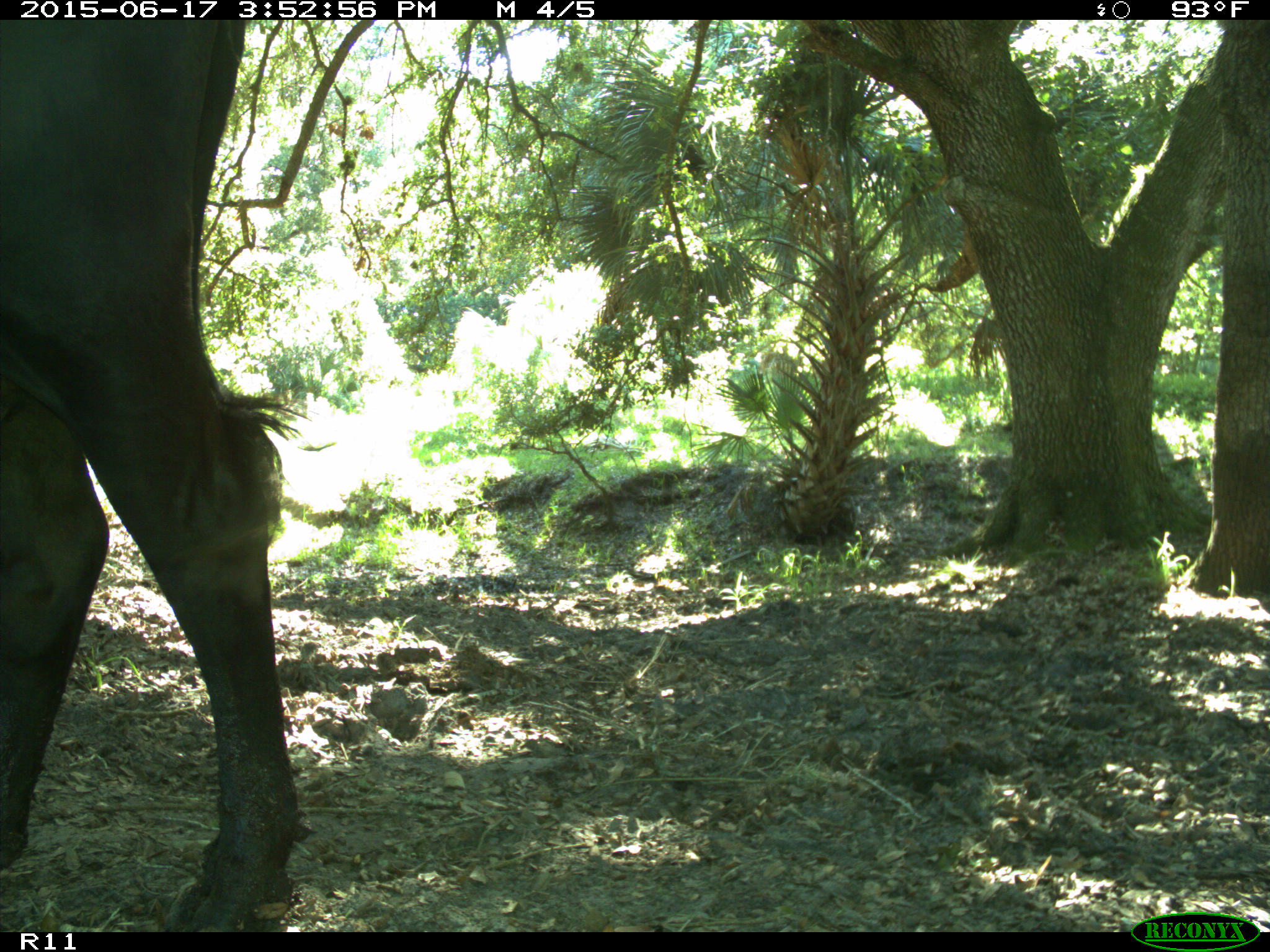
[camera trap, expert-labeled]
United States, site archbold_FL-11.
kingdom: Animalia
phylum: Chordata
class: Mammalia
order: Artiodactyla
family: Bovidae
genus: Bos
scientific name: Bos taurus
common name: domestic cow